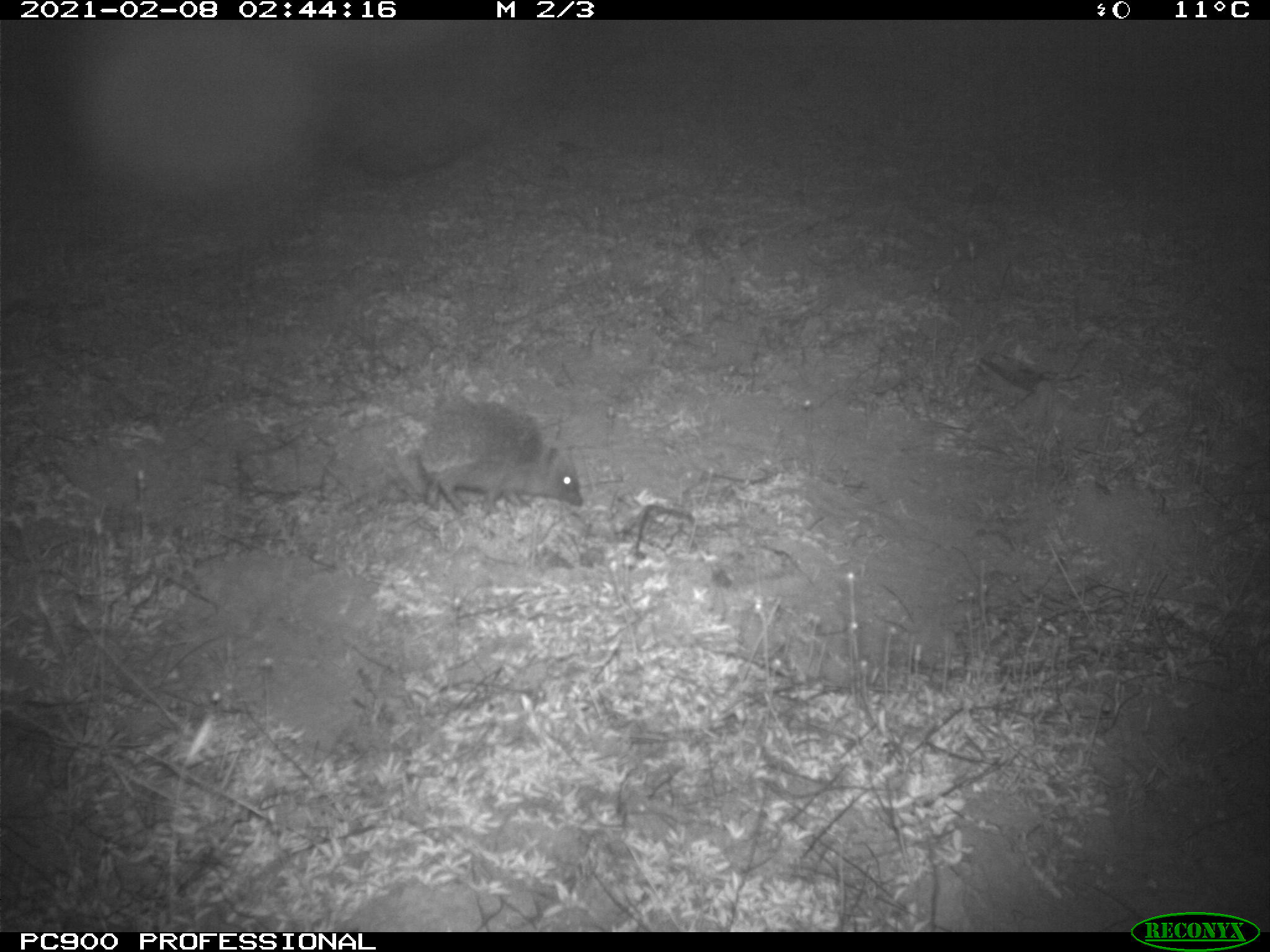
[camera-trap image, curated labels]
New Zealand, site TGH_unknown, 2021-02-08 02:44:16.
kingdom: Animalia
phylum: Chordata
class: Mammalia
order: Eulipotyphla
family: Erinaceidae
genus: Erinaceus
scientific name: Erinaceus europaeus europaeus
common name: european hedgehog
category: hedgehog